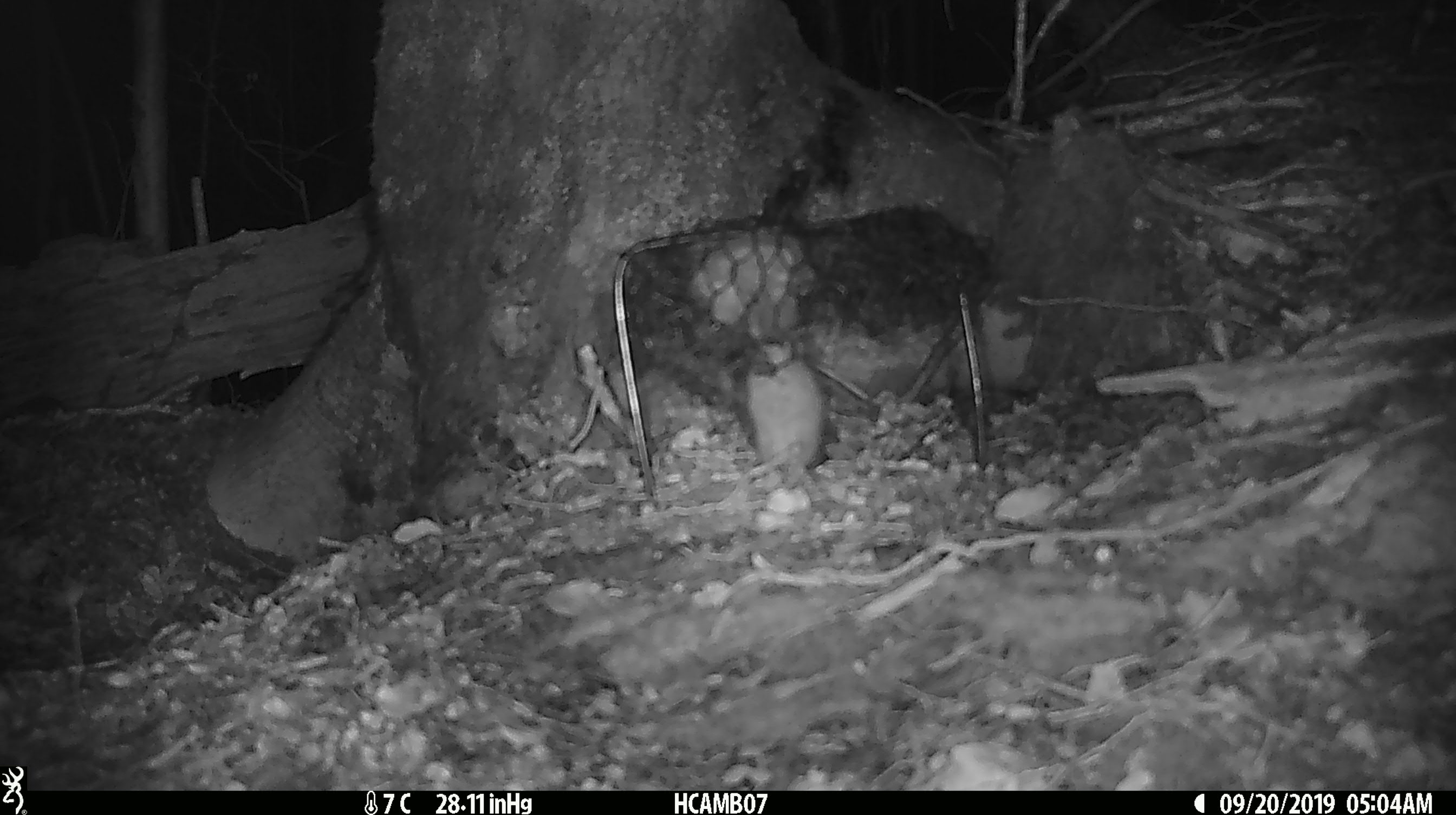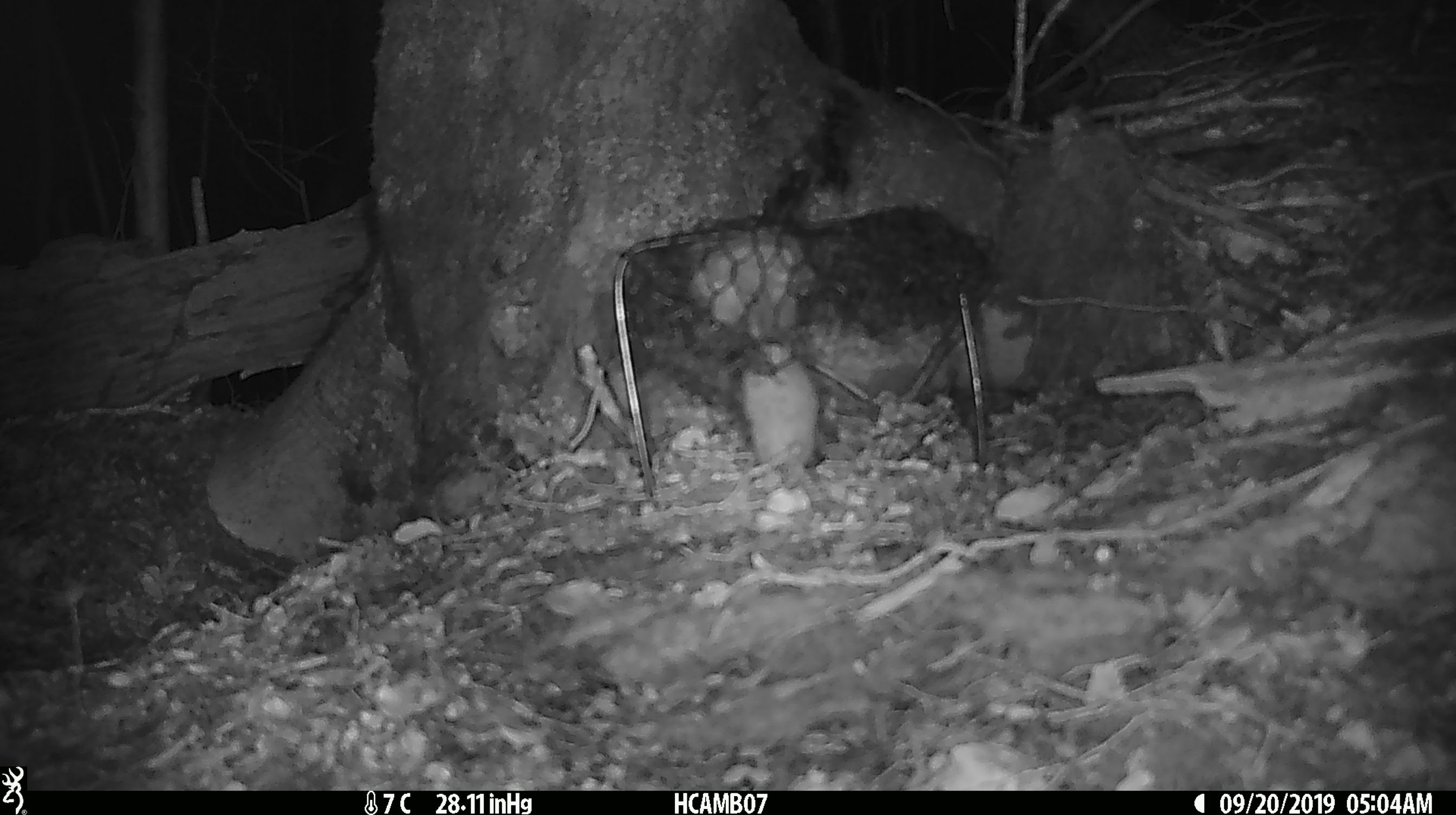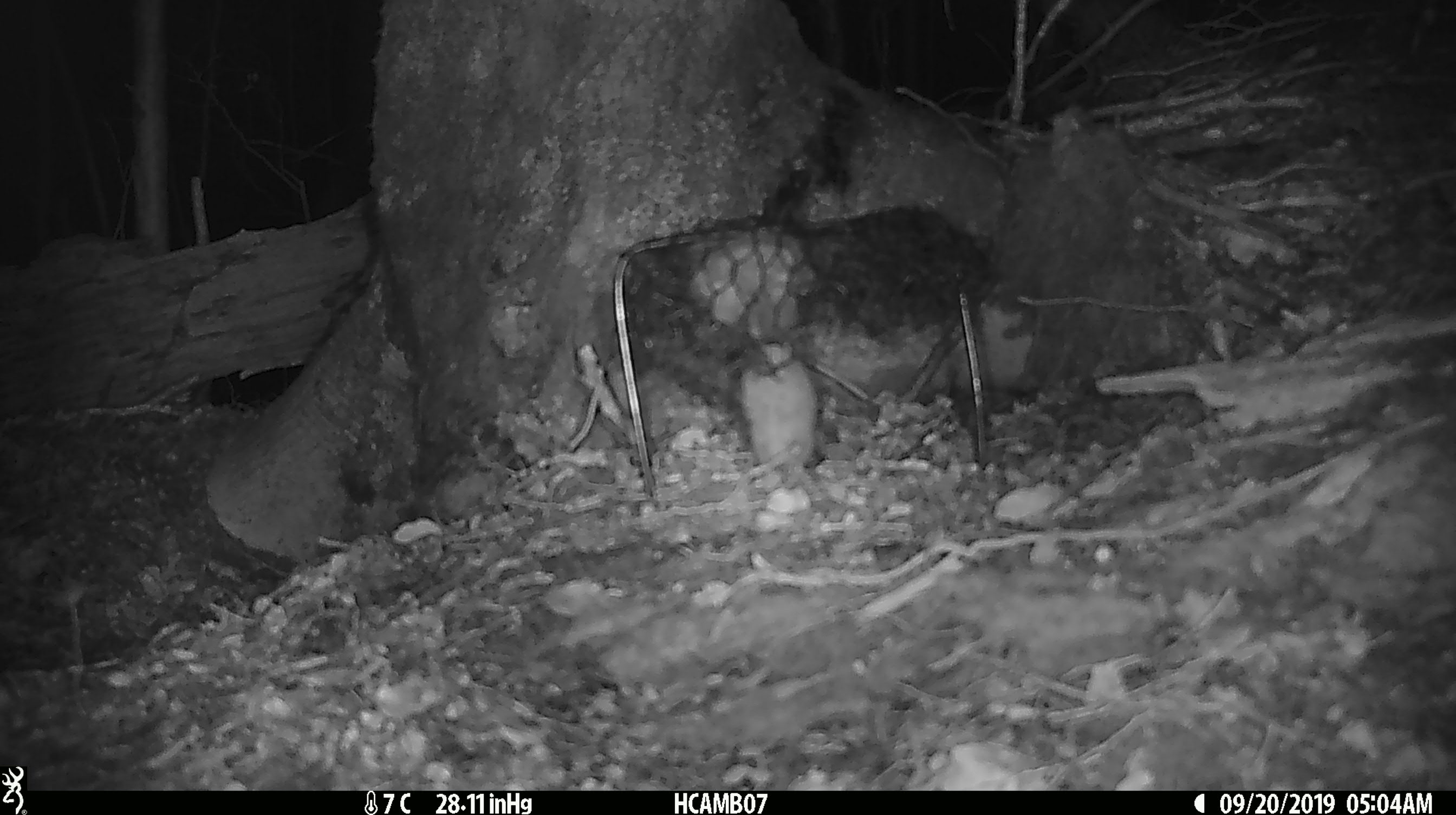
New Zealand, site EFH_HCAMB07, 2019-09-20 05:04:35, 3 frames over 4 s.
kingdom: Animalia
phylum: Chordata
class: Mammalia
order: Rodentia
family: Muridae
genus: Mus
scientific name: Mus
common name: mouse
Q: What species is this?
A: Mouse (Mus).